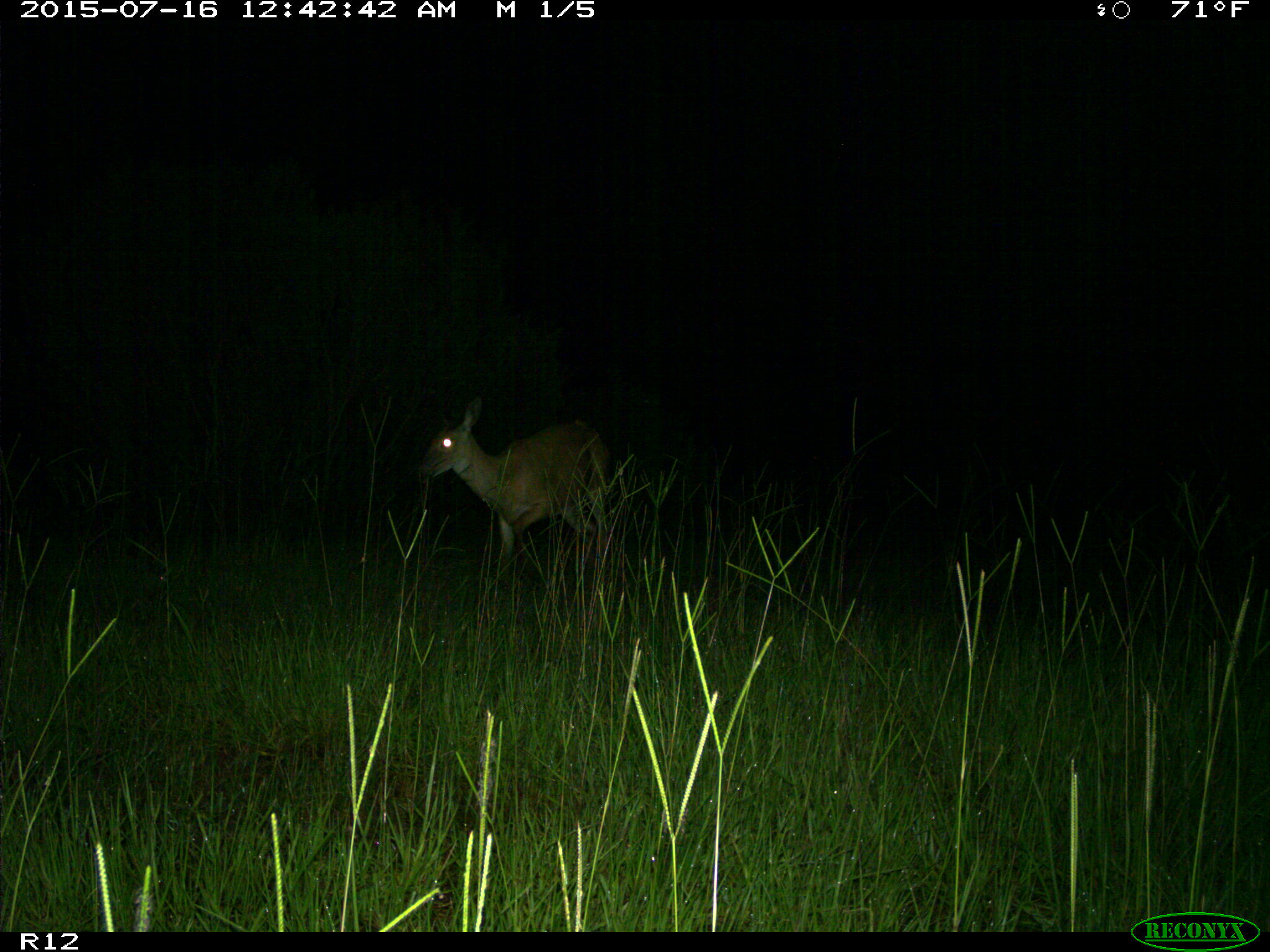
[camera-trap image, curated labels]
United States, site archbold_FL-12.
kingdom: Animalia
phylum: Chordata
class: Mammalia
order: Artiodactyla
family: Cervidae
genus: Odocoileus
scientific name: Odocoileus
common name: deer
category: unidentified deer